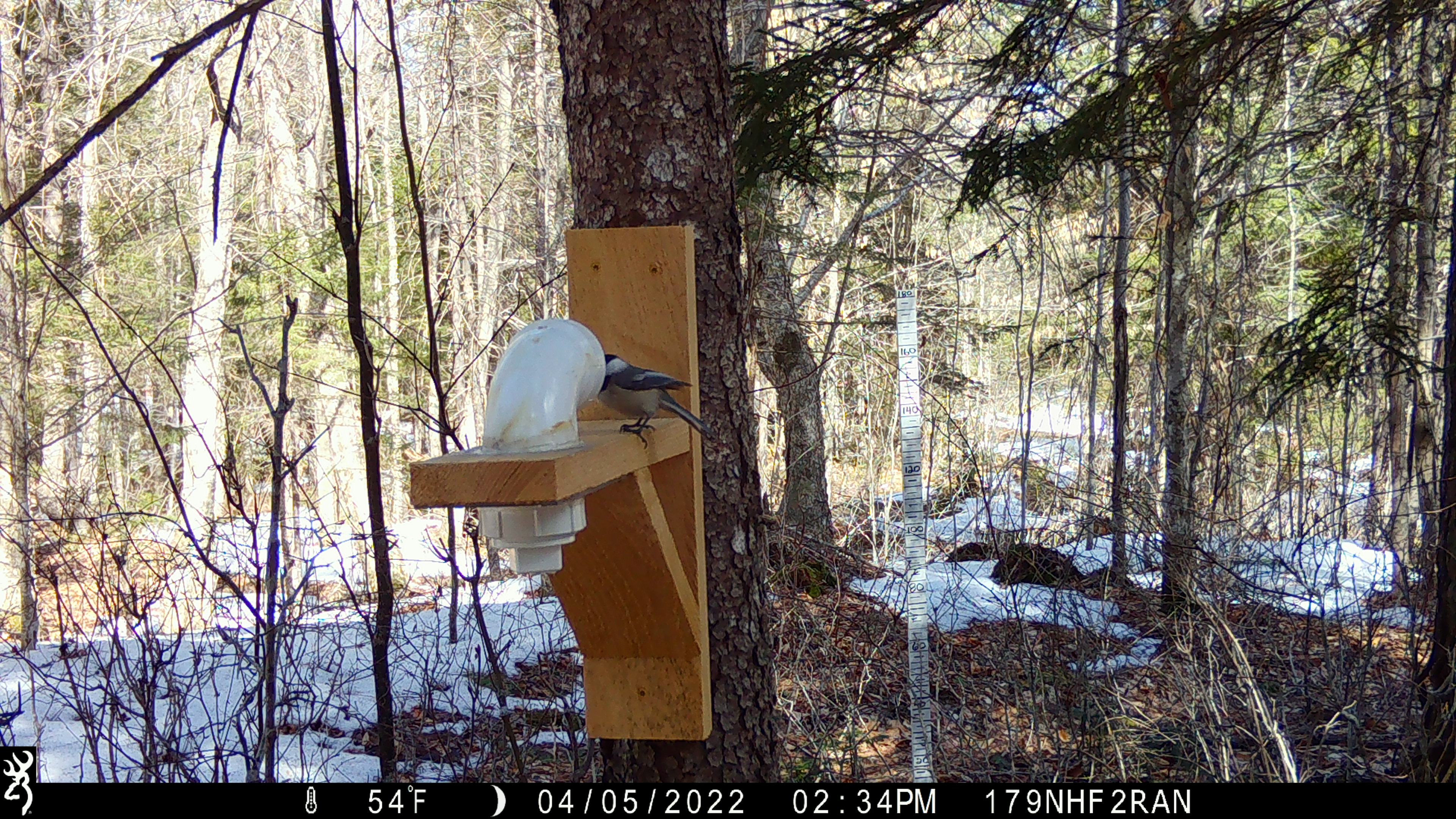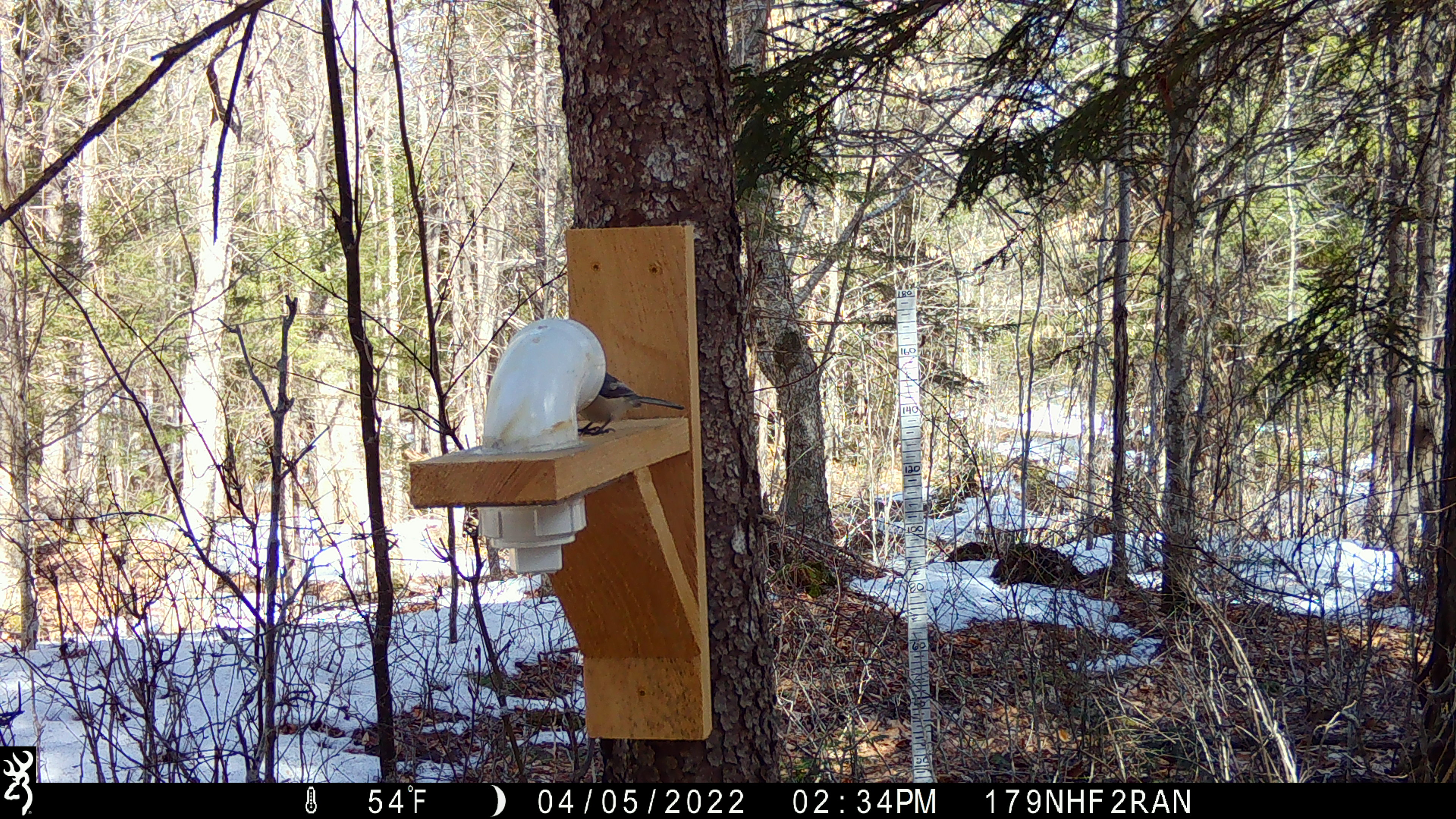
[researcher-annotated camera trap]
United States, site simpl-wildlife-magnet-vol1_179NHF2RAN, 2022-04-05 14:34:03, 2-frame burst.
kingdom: Animalia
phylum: Chordata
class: Aves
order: Passeriformes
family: Paridae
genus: Poecile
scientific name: Poecile atricapillus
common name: black-capped chickadee